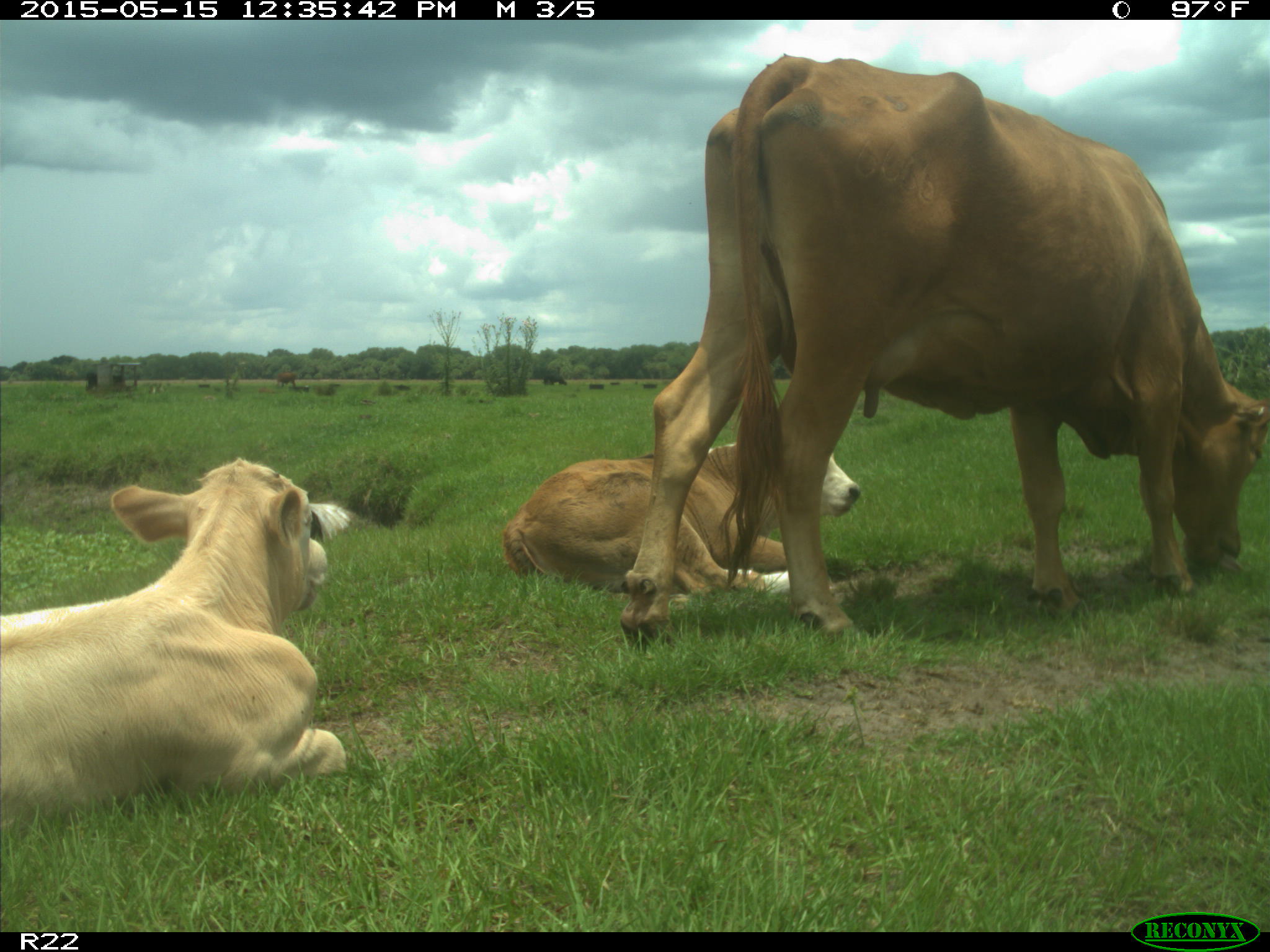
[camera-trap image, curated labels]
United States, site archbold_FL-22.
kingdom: Animalia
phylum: Chordata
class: Mammalia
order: Artiodactyla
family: Bovidae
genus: Bos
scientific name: Bos taurus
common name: domestic cow